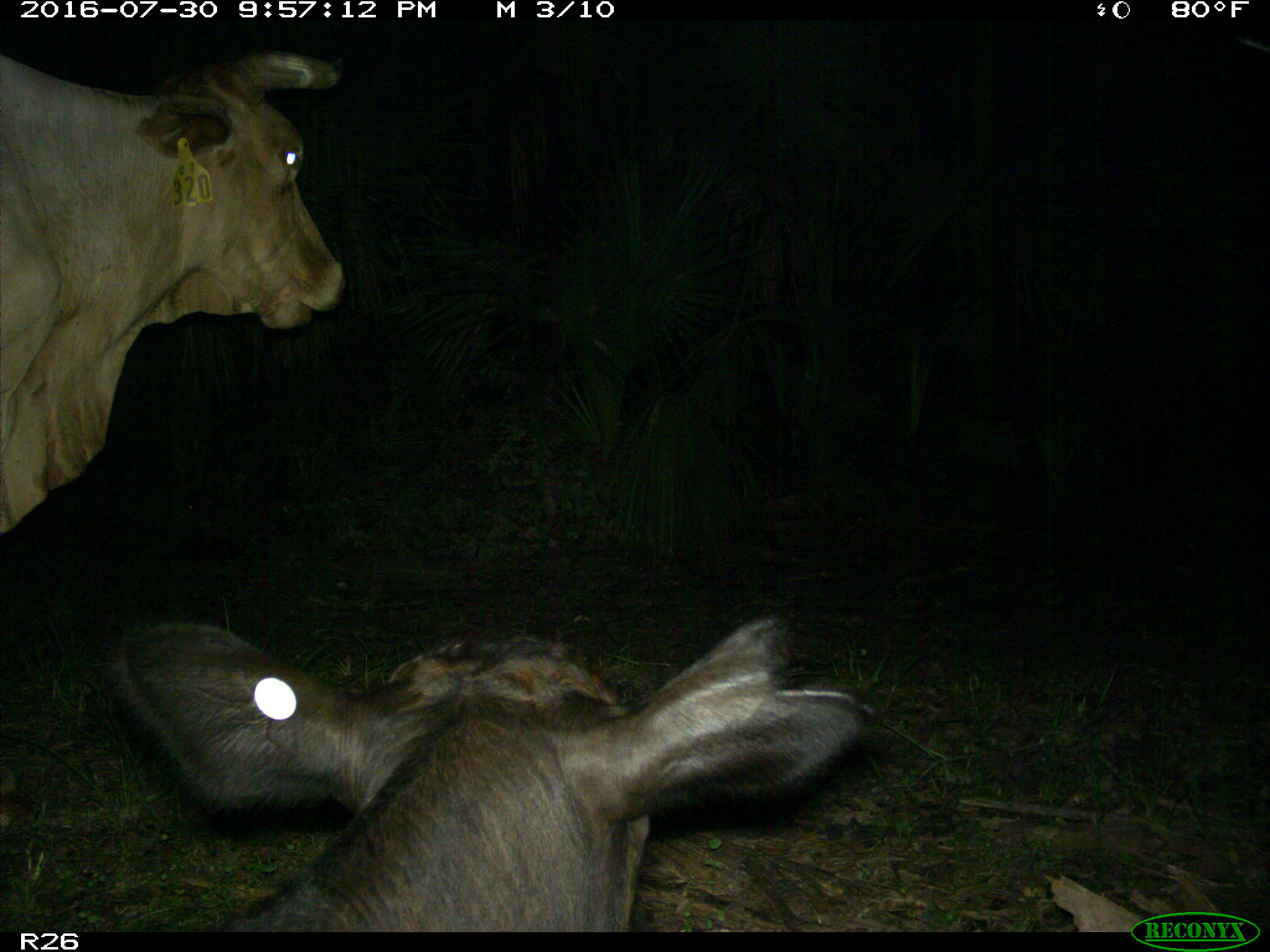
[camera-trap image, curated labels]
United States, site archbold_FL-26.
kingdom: Animalia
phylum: Chordata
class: Mammalia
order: Artiodactyla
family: Bovidae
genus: Bos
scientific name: Bos taurus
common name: domestic cow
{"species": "Bos taurus (domestic cow)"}